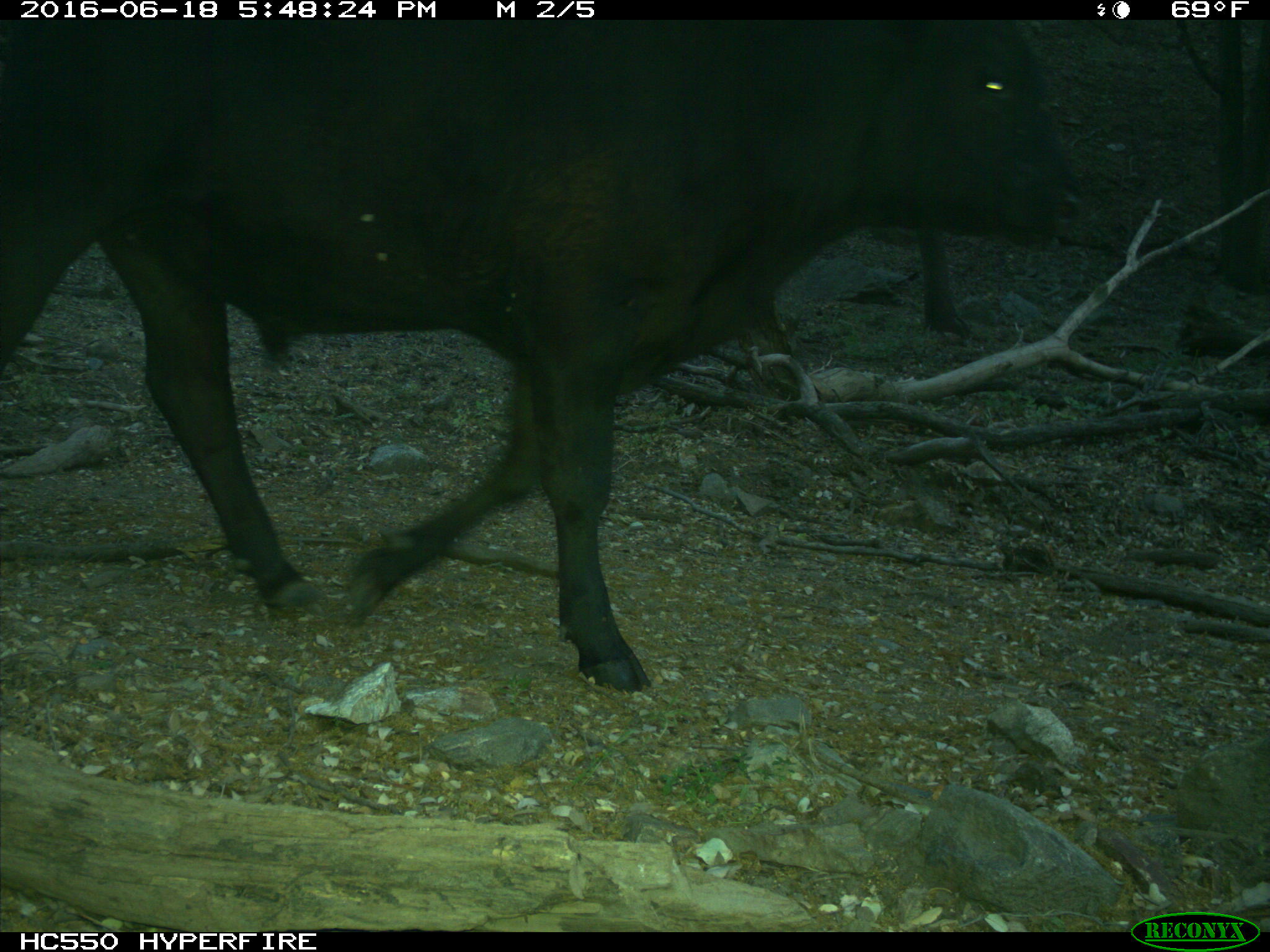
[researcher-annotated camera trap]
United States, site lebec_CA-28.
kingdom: Animalia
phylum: Chordata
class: Mammalia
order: Artiodactyla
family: Bovidae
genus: Bos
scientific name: Bos taurus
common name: domestic cow